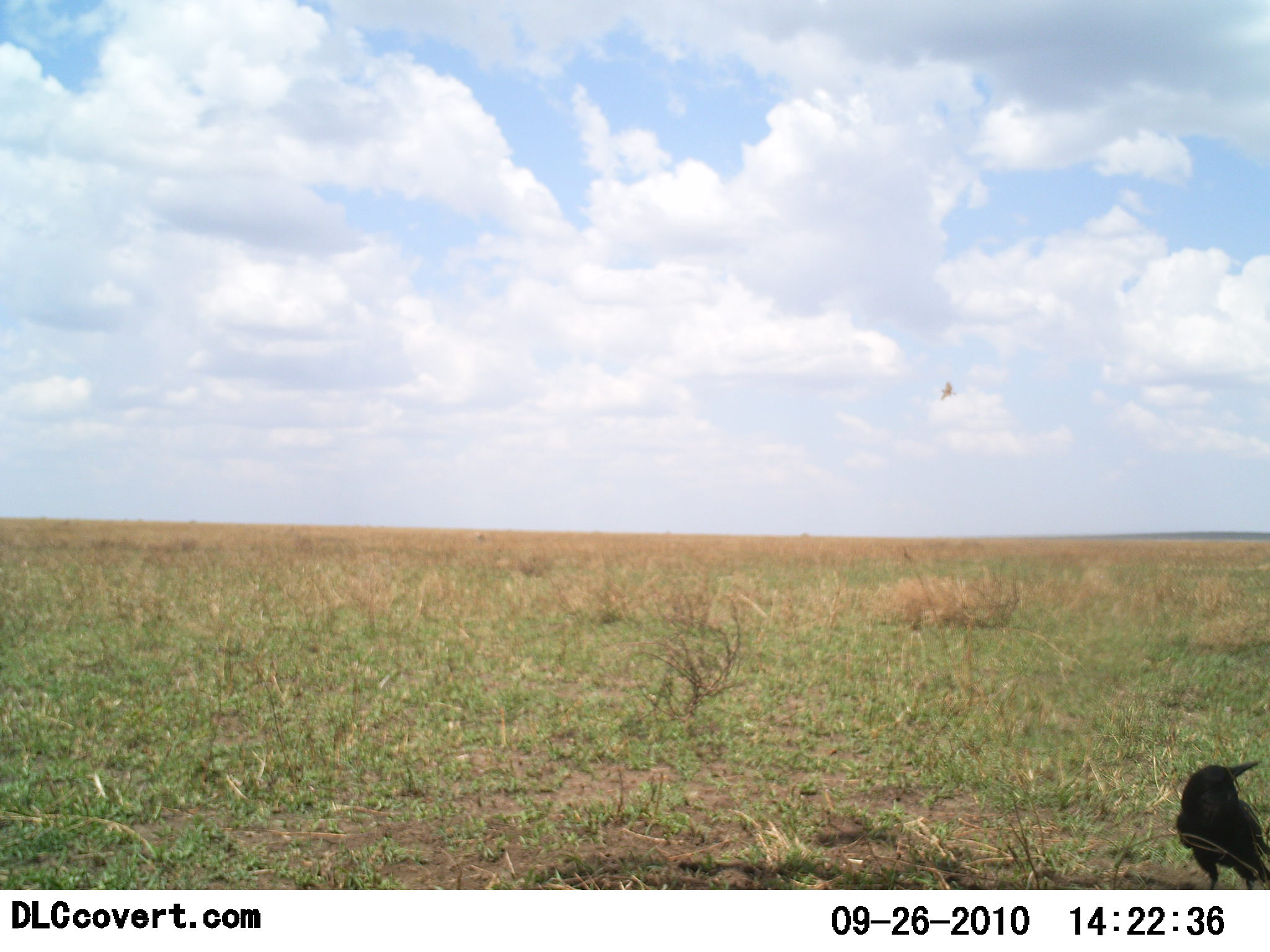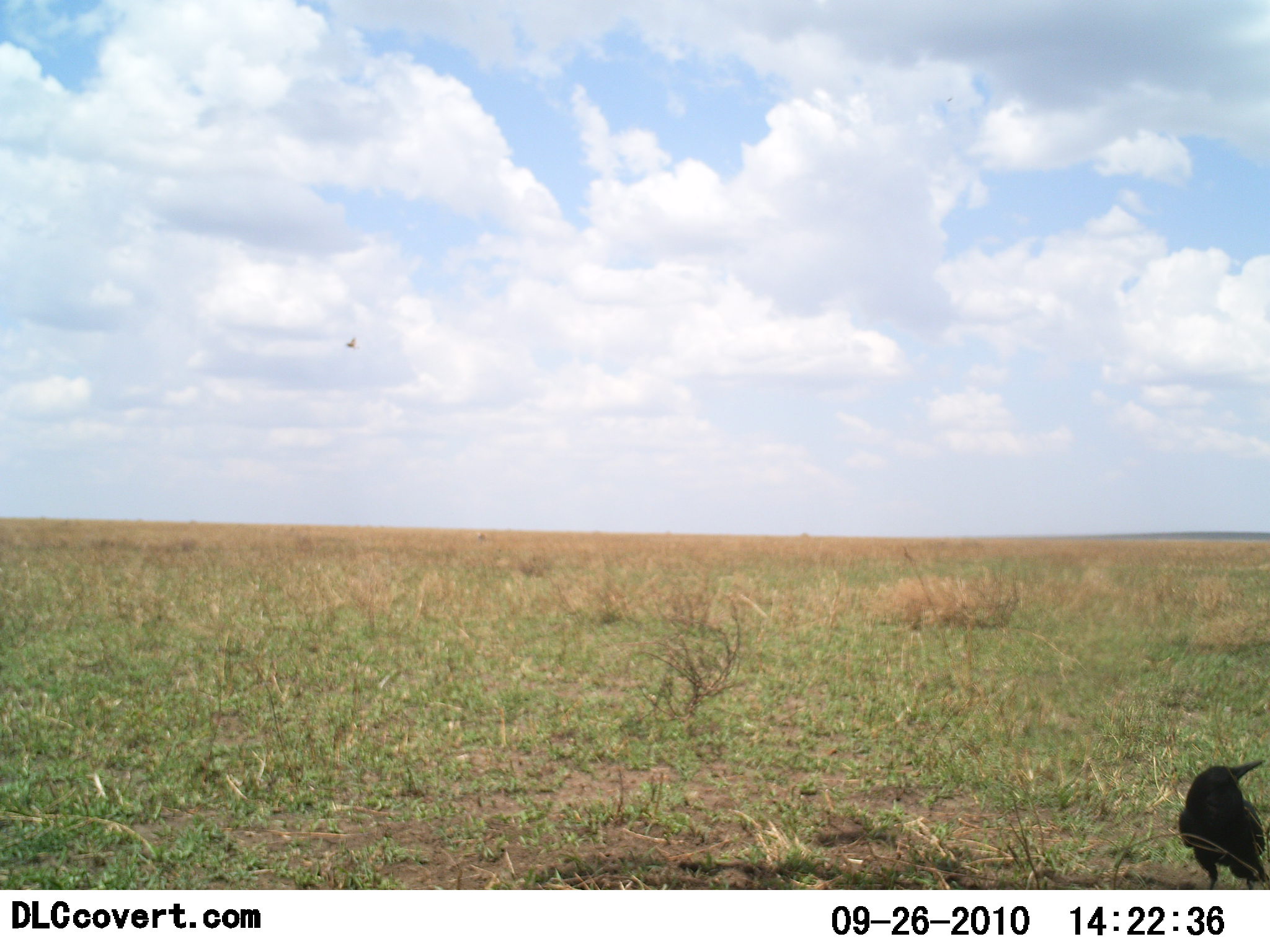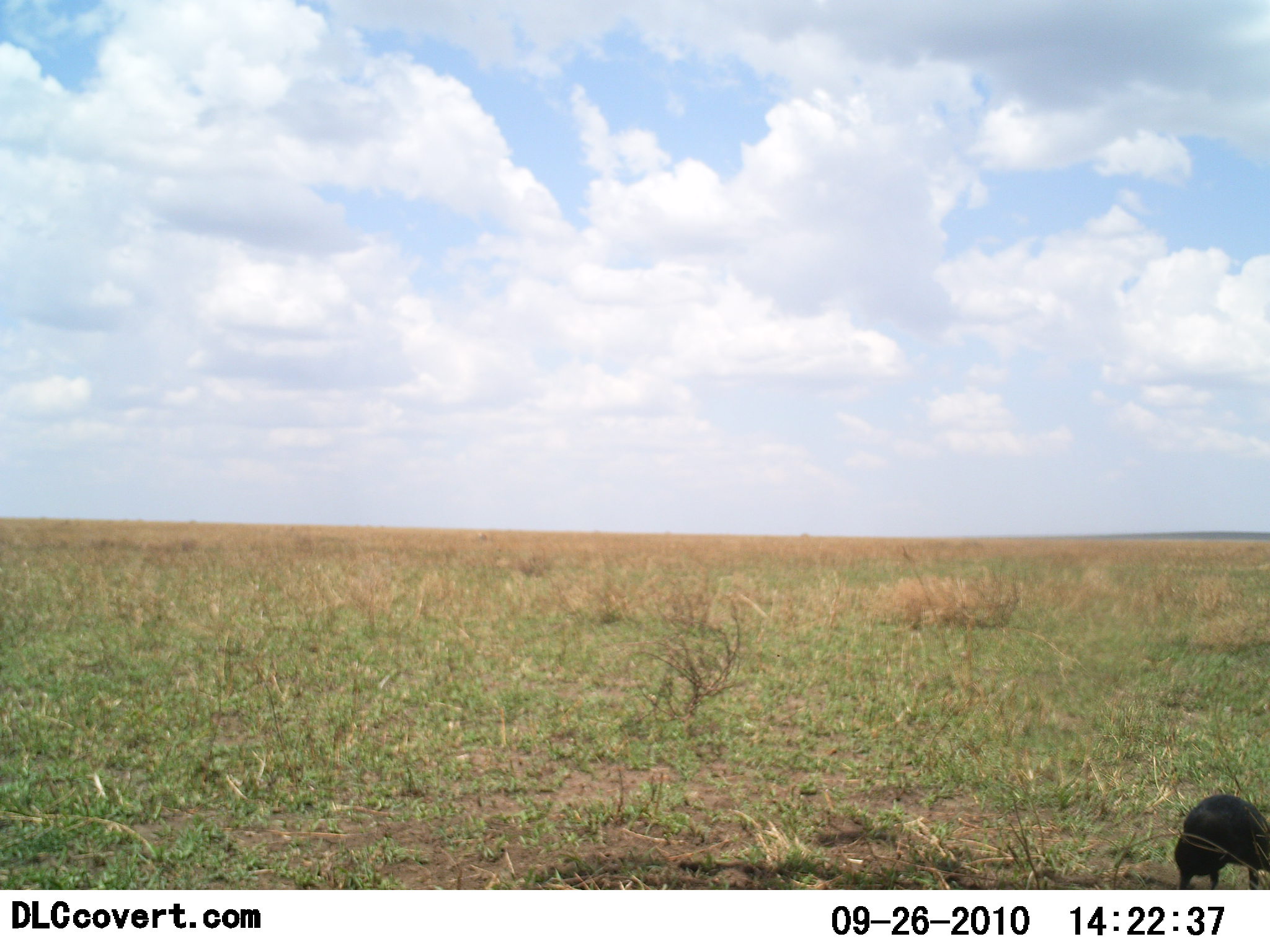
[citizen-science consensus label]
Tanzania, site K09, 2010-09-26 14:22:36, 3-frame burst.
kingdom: Animalia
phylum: Chordata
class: Aves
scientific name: Aves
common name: bird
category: otherbird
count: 1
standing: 88%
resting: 0%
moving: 24%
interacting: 0%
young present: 0%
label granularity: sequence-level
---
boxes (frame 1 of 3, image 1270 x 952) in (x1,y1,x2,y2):
animal: (1177,761,1270,889)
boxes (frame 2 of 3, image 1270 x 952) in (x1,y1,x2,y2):
animal: (1179,759,1269,889)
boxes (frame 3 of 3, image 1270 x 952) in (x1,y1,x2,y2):
animal: (1175,794,1270,889)